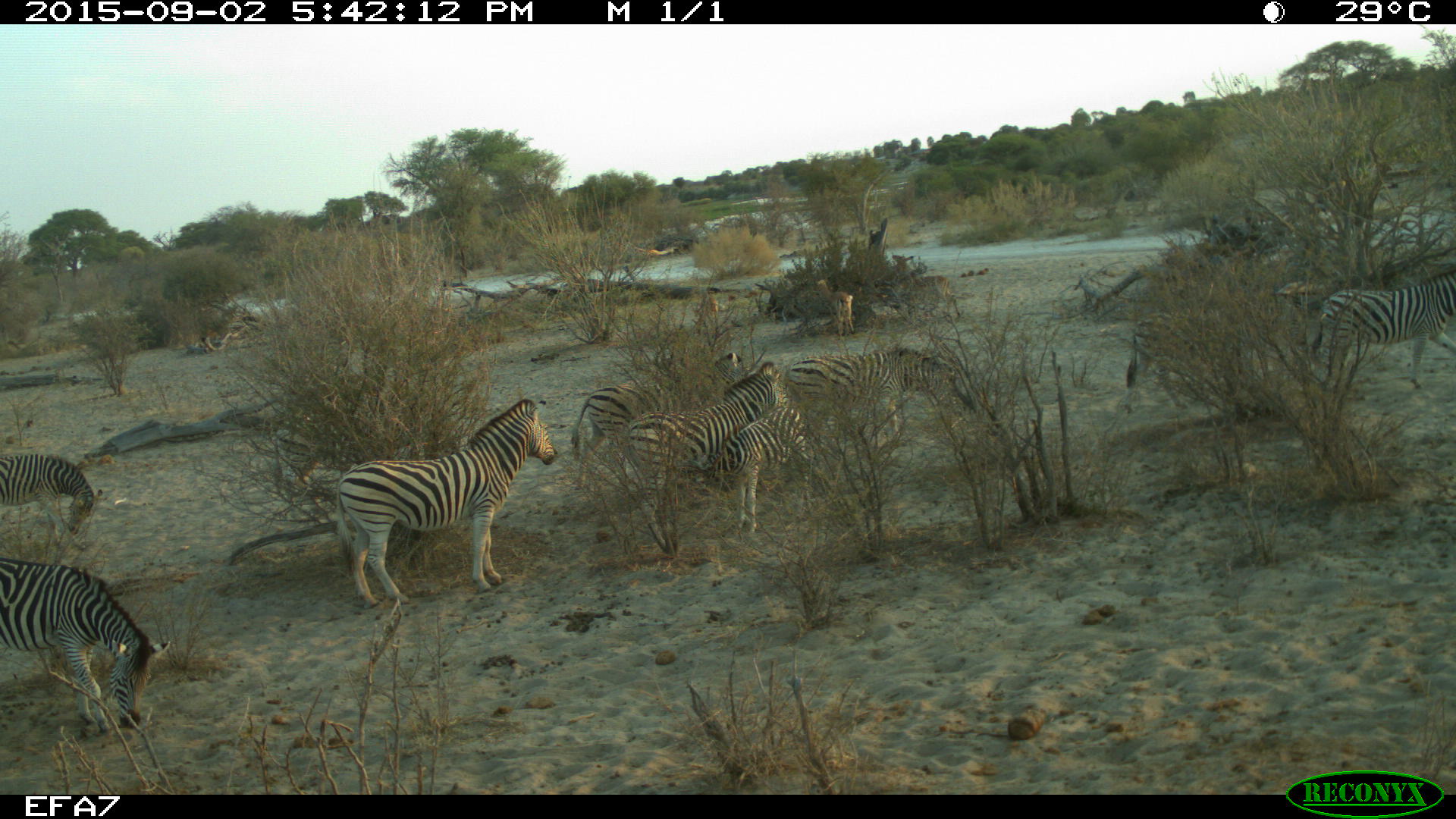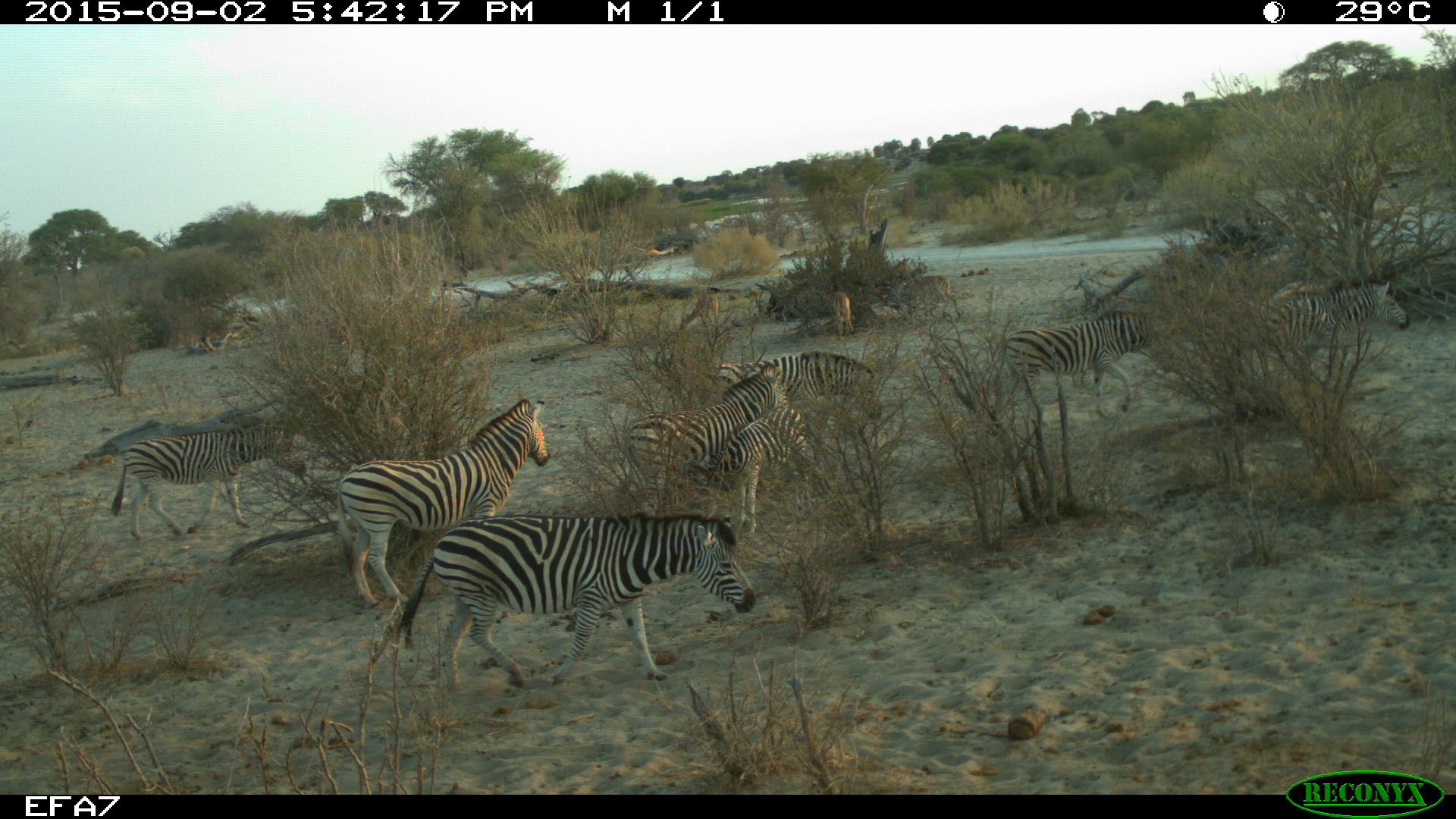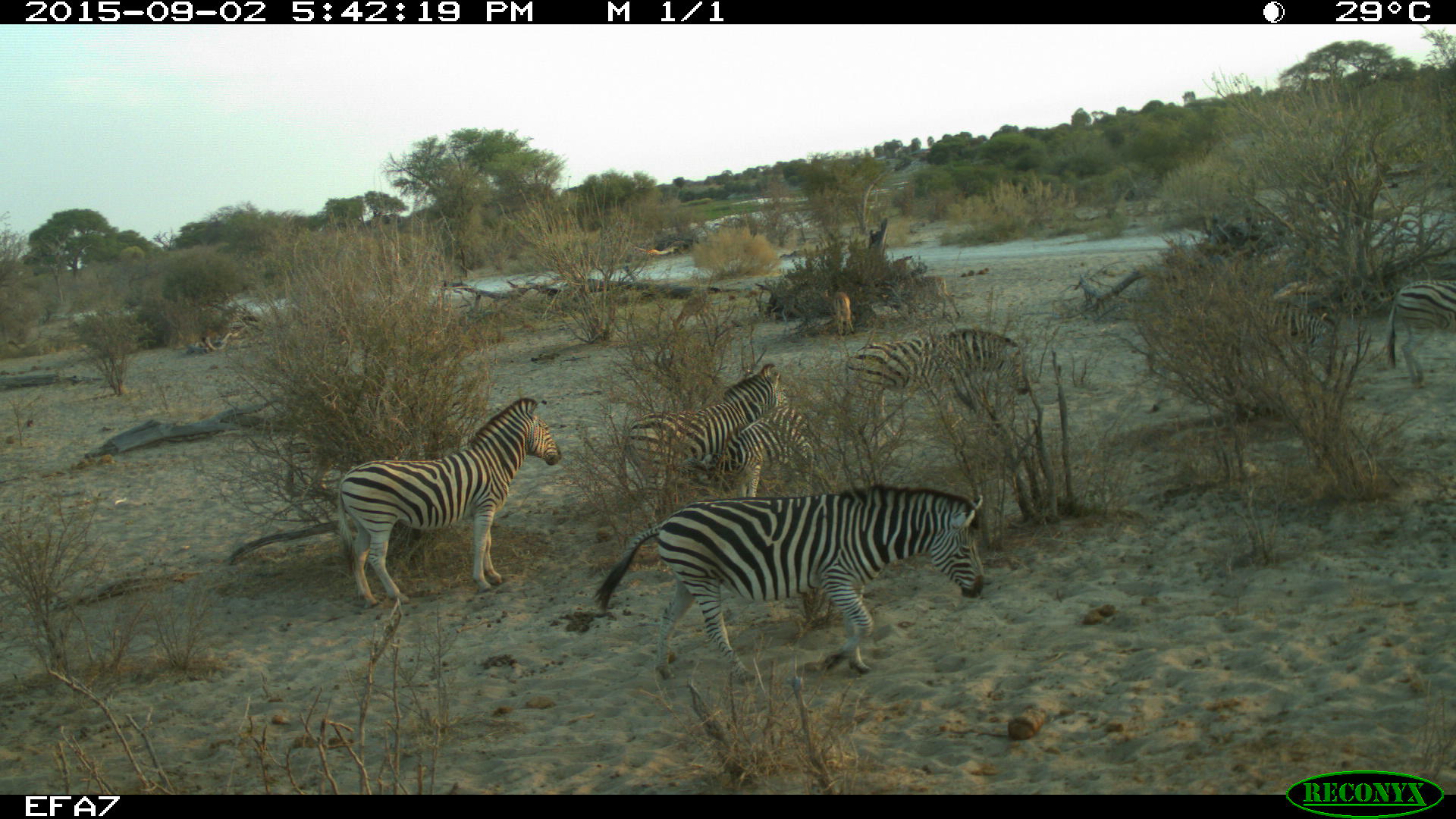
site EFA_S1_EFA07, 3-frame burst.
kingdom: Animalia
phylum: Chordata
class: Mammalia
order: Artiodactyla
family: Bovidae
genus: Aepyceros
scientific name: Aepyceros melampus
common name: impala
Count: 4.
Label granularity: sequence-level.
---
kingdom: Animalia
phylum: Chordata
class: Mammalia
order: Perissodactyla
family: Equidae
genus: Equus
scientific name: Equus quagga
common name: plains zebra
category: zebraplains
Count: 9.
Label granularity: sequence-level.